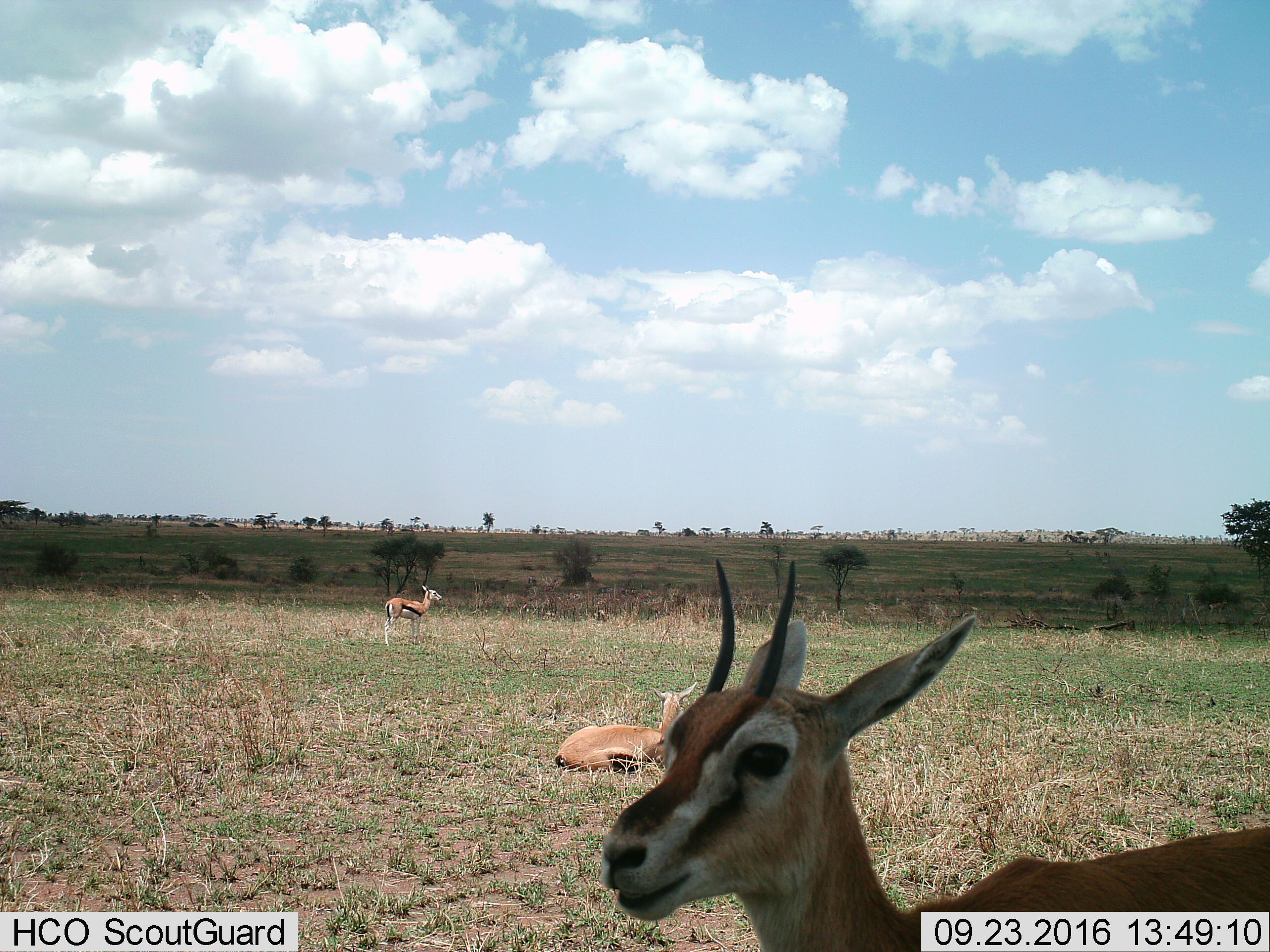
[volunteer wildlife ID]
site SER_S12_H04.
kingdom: Animalia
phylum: Chordata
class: Mammalia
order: Artiodactyla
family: Bovidae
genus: Eudorcas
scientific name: Eudorcas thomsonii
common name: thomson's gazelle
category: gazellethomsons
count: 3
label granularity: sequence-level